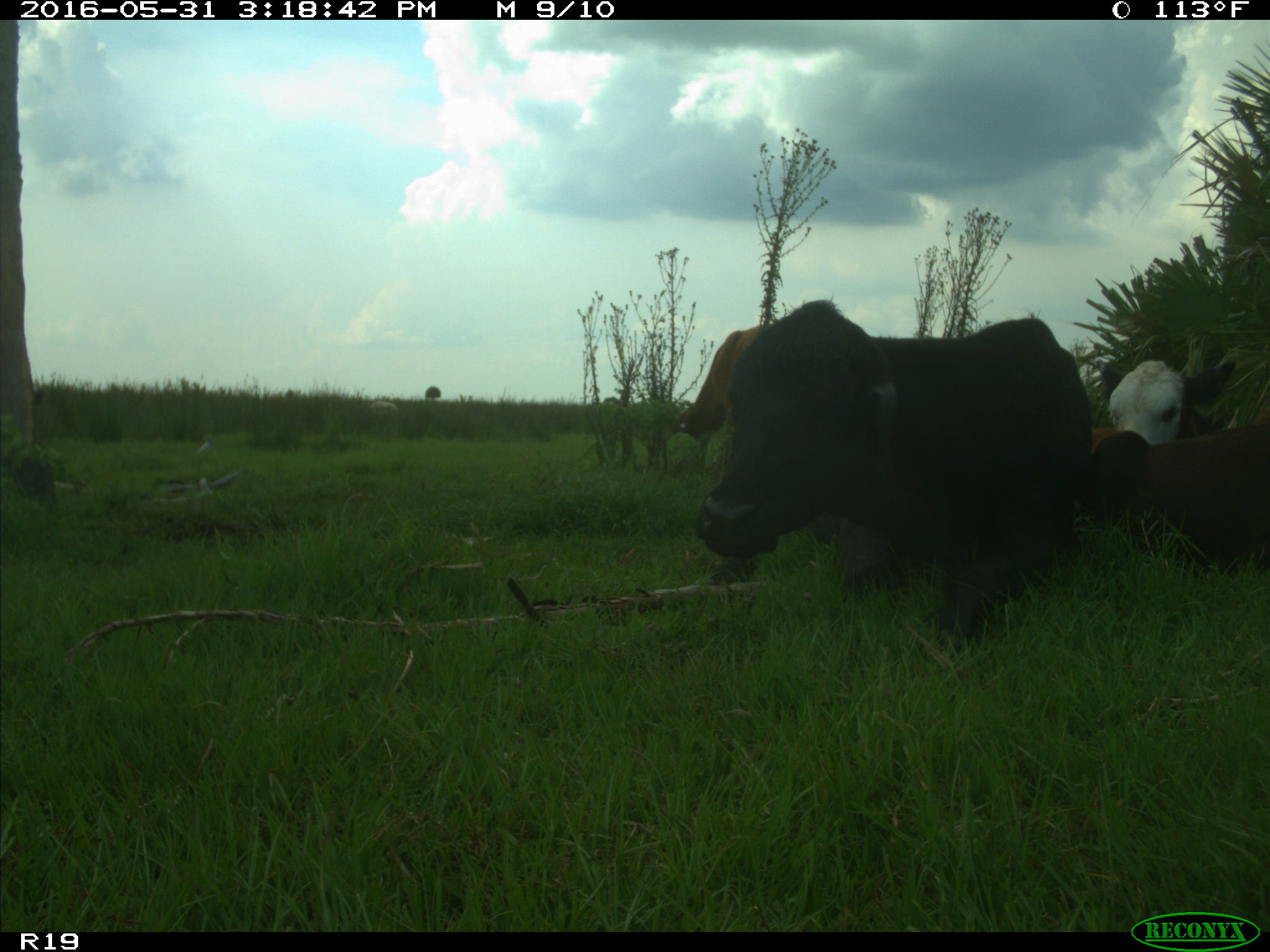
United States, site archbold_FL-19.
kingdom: Animalia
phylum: Chordata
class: Mammalia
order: Artiodactyla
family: Bovidae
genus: Bos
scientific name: Bos taurus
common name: domestic cow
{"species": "Bos taurus (domestic cow)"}